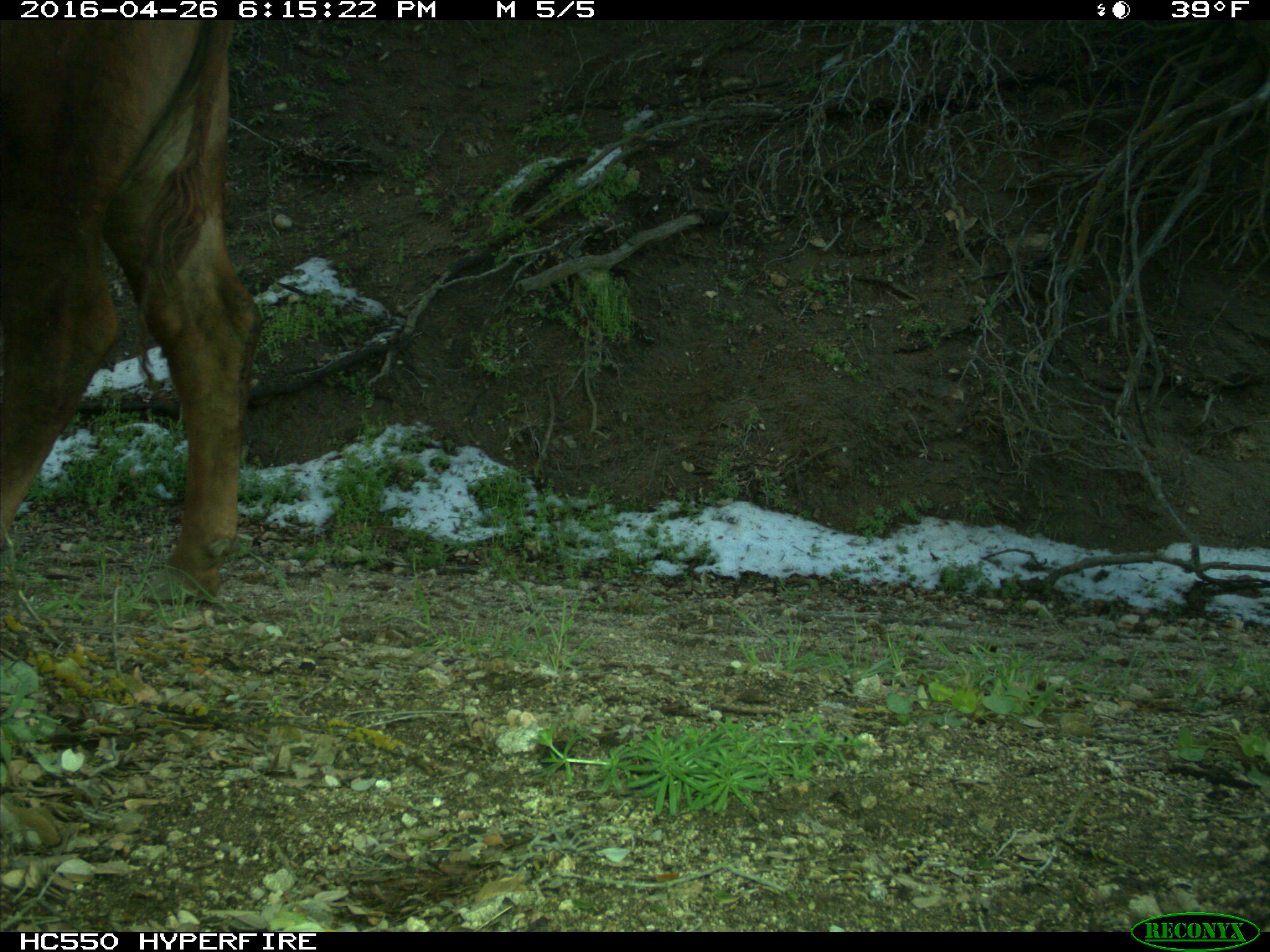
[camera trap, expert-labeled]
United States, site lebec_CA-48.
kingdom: Animalia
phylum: Chordata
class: Mammalia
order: Artiodactyla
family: Bovidae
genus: Bos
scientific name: Bos taurus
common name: domestic cow